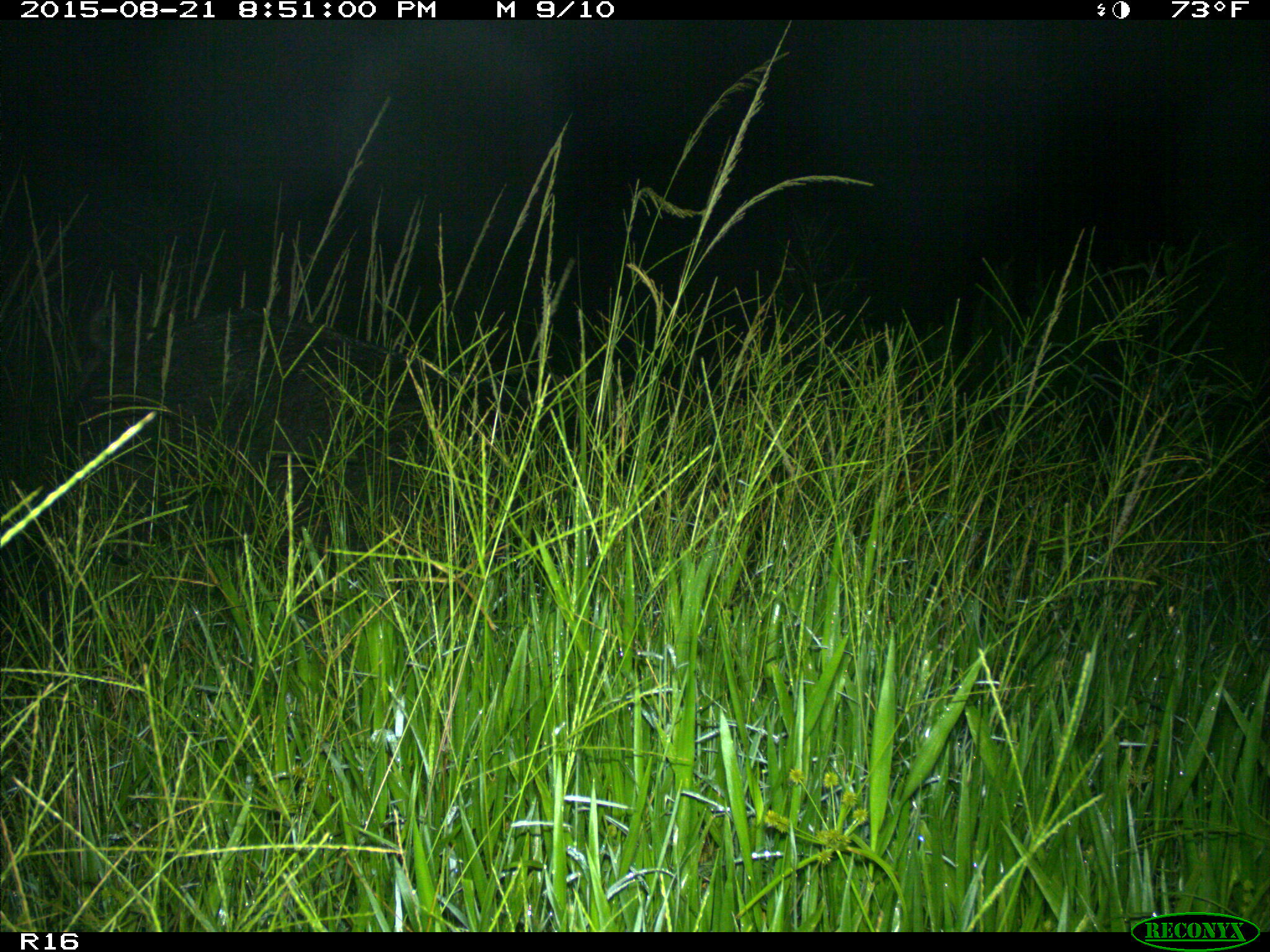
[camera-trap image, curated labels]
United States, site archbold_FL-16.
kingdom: Animalia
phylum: Chordata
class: Mammalia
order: Artiodactyla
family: Suidae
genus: Sus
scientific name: Sus scrofa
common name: wild boar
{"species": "Sus scrofa (wild boar)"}